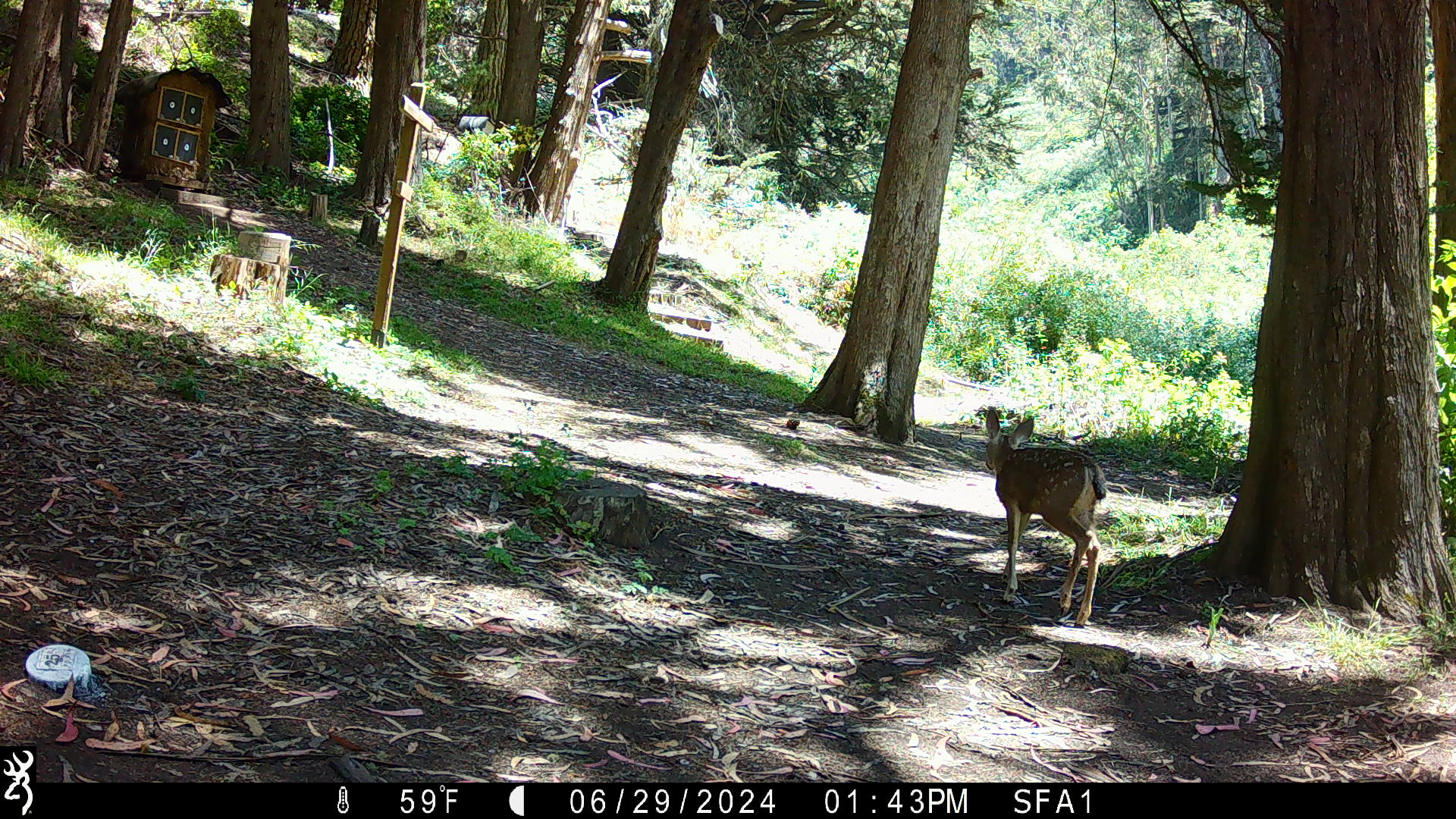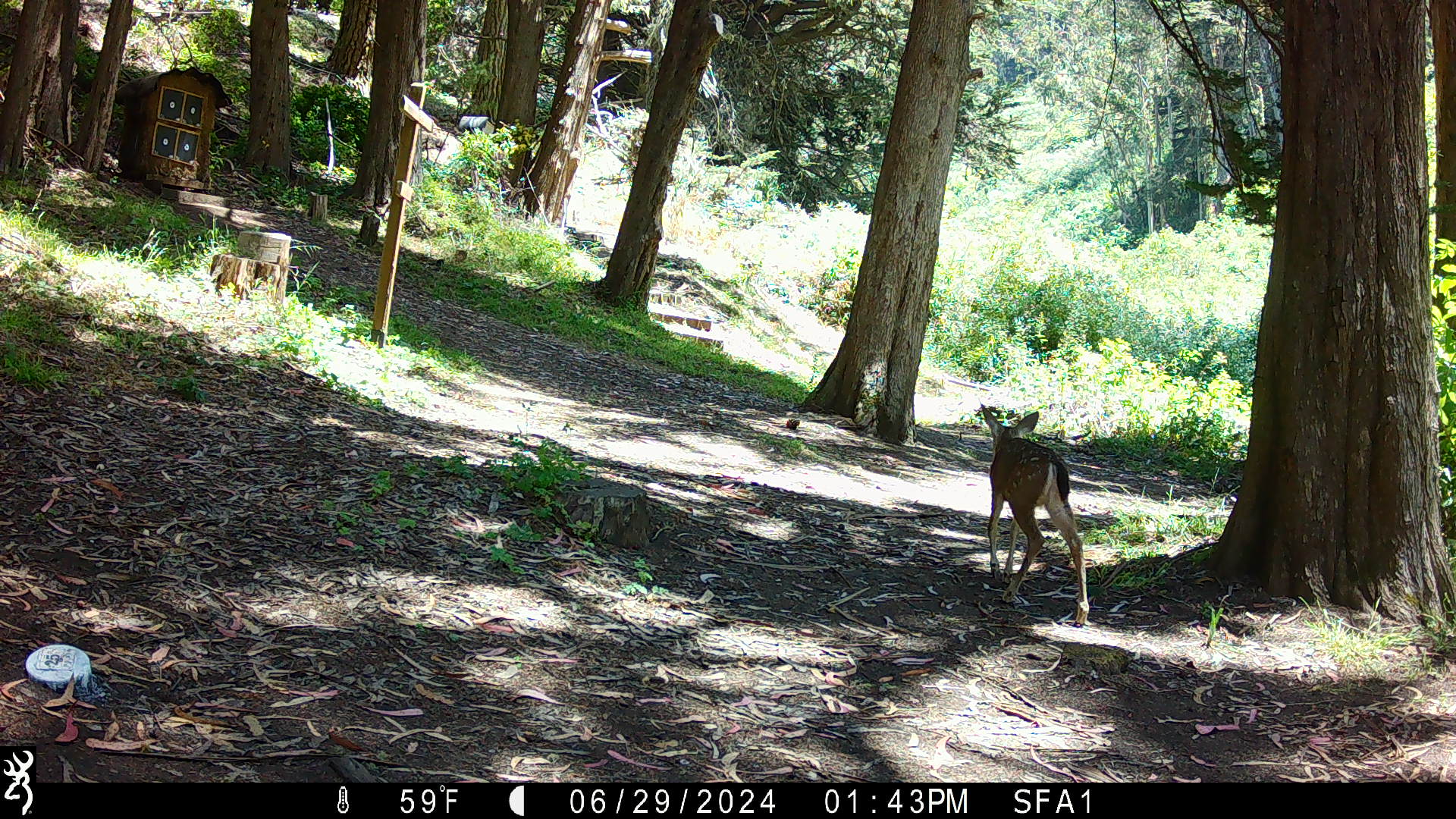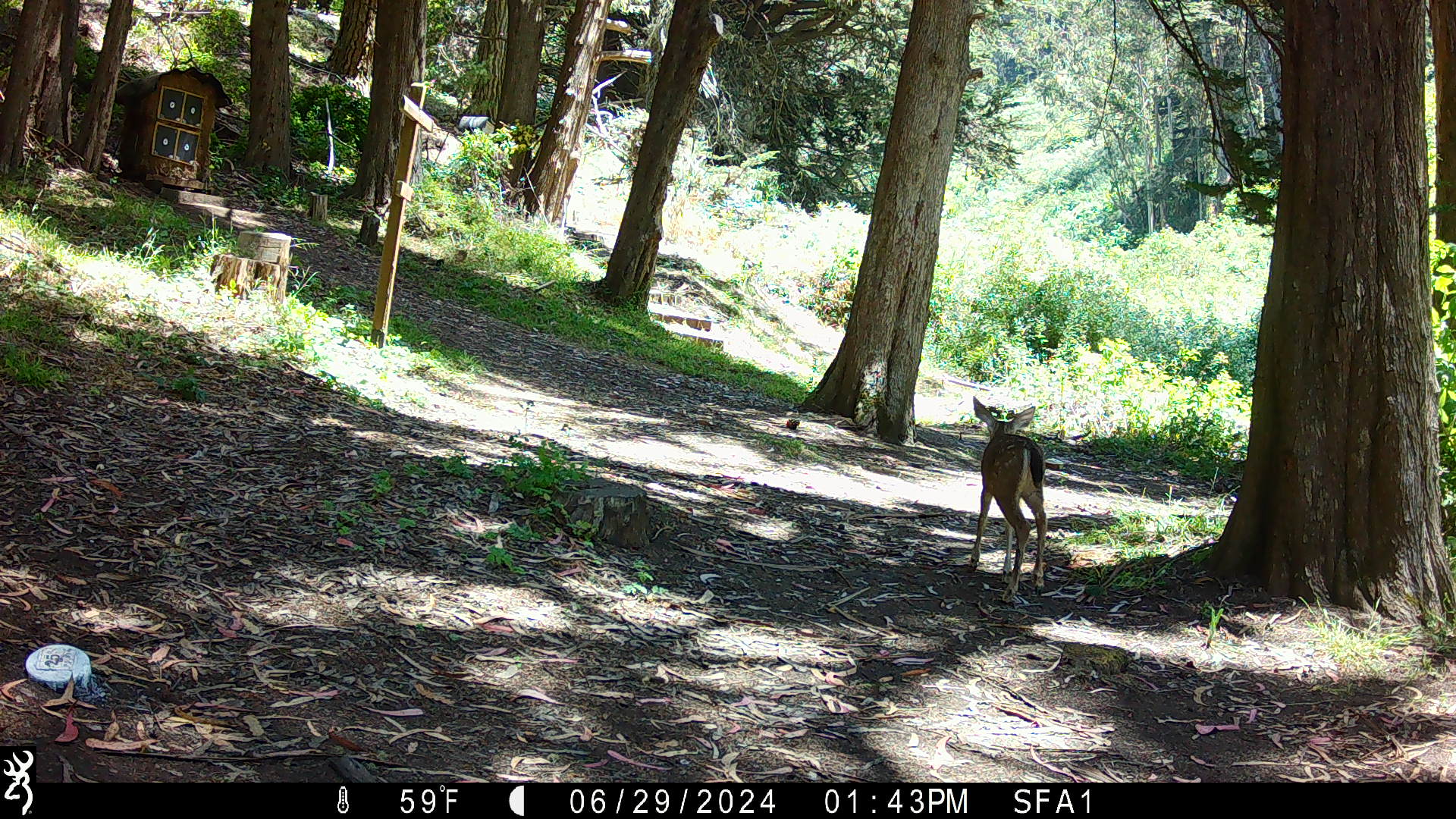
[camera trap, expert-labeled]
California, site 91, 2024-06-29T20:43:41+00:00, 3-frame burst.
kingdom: Animalia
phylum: Chordata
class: Mammalia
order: Artiodactyla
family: Cervidae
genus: Odocoileus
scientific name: Odocoileus hemionus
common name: mule deer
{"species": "mule deer (Odocoileus hemionus)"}